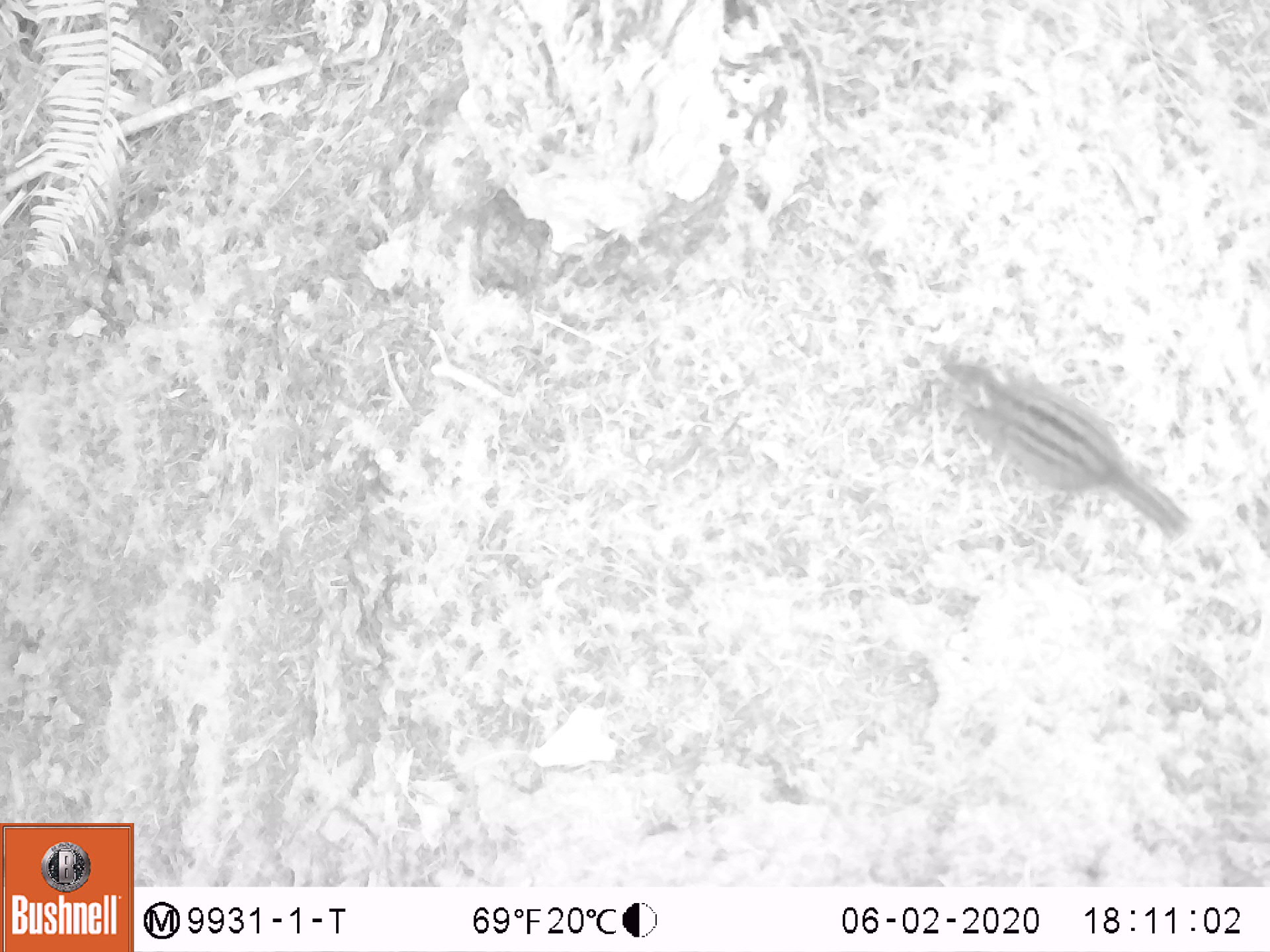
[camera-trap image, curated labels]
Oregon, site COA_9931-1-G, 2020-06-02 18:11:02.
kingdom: Animalia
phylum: Chordata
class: Mammalia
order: Rodentia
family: Sciuridae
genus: Neotamias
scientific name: Neotamias townsendii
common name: townsend's chipmunk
Townsend's chipmunk (Neotamias townsendii).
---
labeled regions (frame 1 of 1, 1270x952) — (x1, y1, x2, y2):
townsend's chipmunk: (929, 340, 1202, 545)